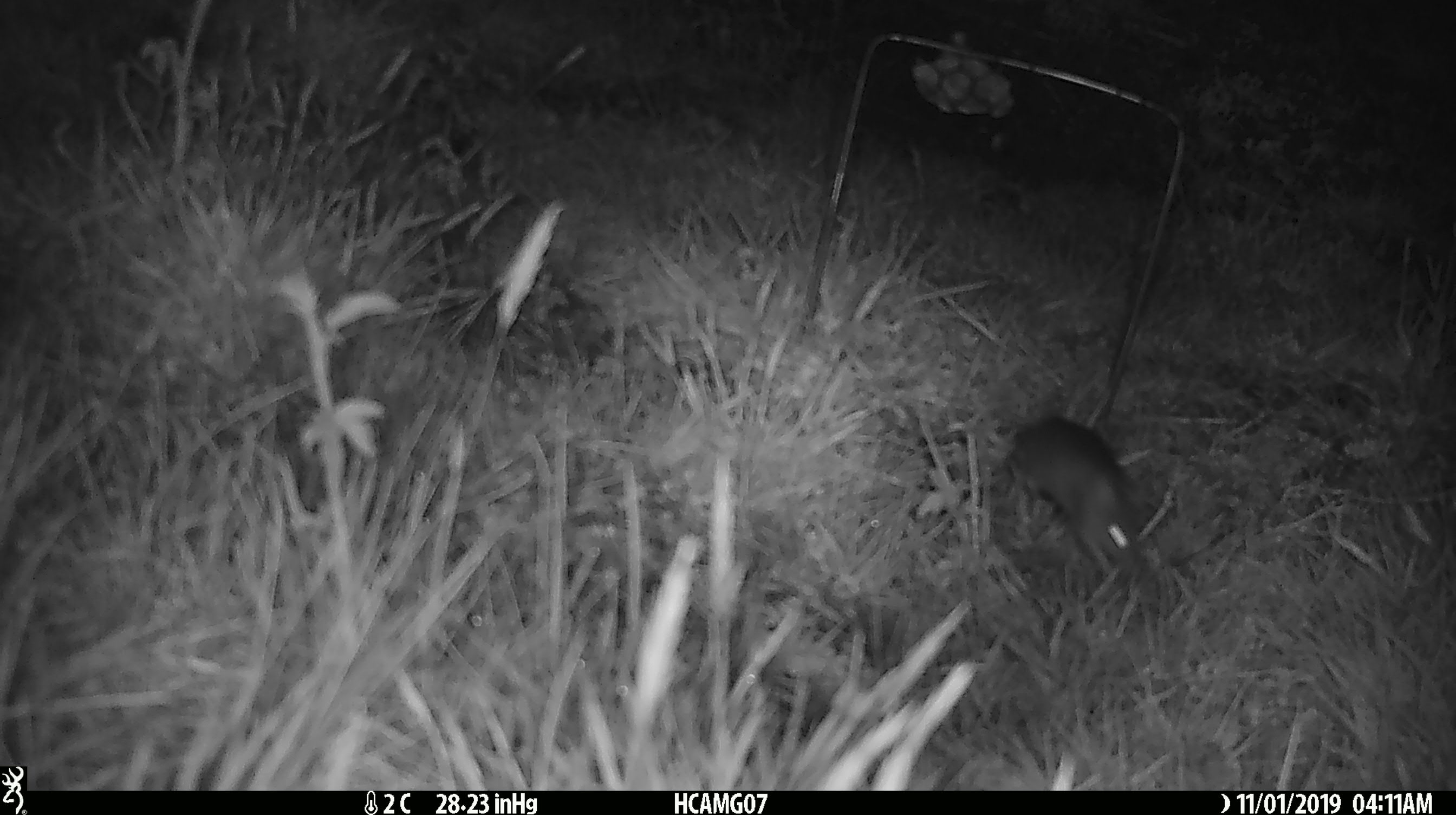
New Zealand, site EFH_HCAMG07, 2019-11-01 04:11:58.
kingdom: Animalia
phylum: Chordata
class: Mammalia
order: Rodentia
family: Muridae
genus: Mus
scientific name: Mus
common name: mouse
Mouse (Mus).